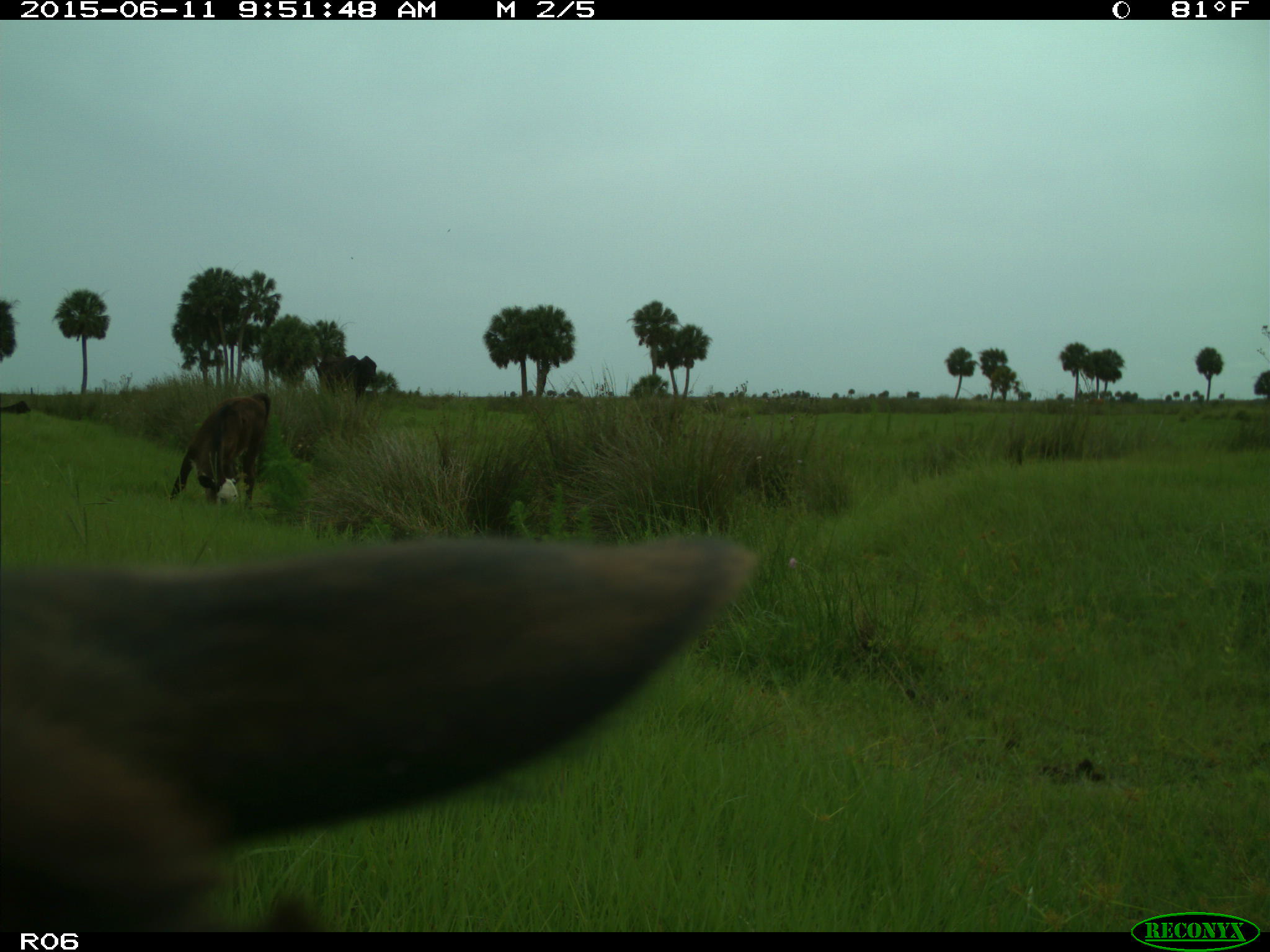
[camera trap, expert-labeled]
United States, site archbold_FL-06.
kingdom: Animalia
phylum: Chordata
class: Mammalia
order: Artiodactyla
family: Bovidae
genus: Bos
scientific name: Bos taurus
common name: domestic cow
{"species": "Bos taurus (domestic cow)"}